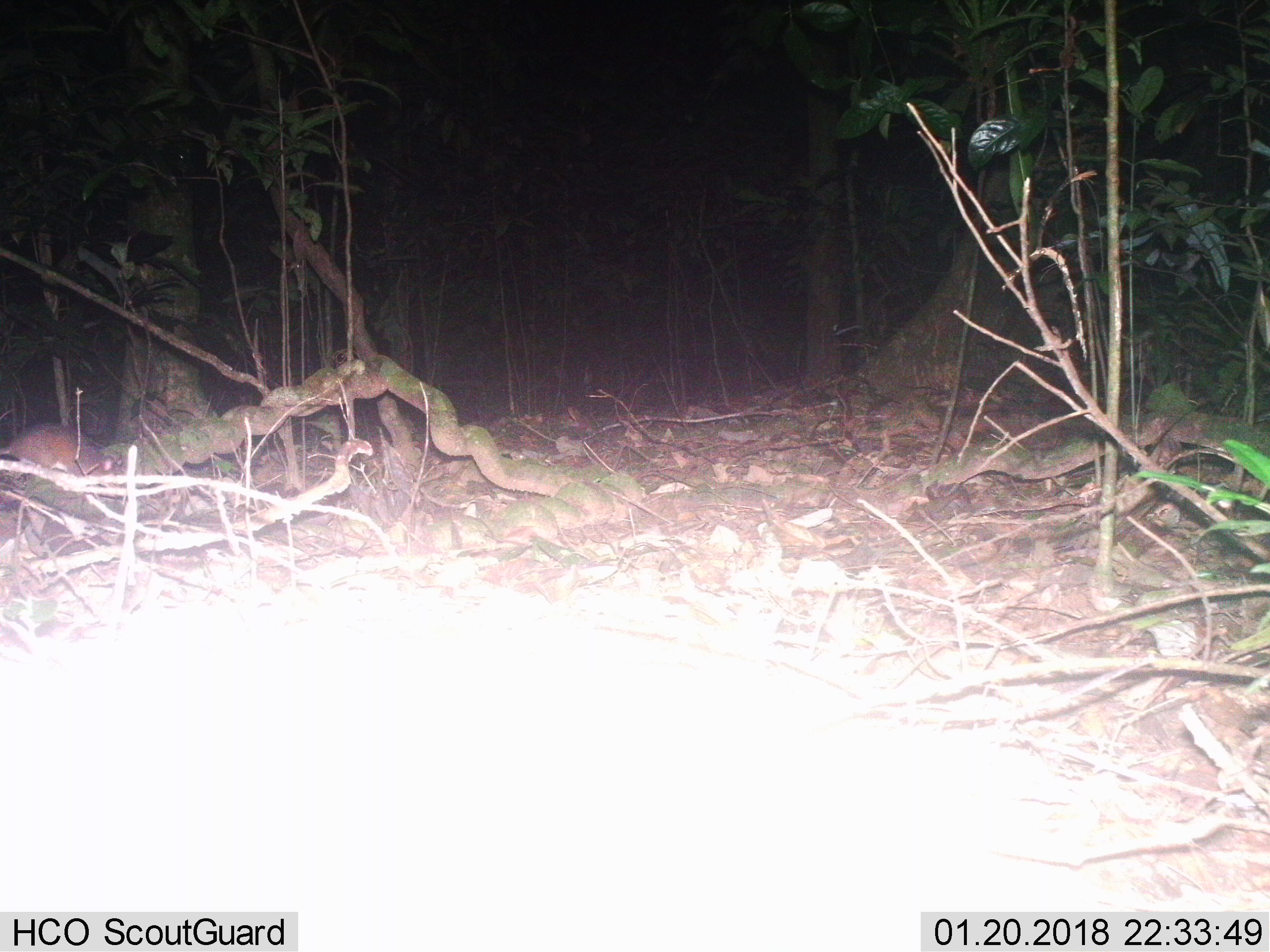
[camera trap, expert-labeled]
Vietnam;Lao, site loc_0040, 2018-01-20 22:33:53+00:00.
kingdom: Animalia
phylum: Chordata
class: Mammalia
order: Rodentia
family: Muridae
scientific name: Muridae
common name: old-world mice and rats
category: unidentified murid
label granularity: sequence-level